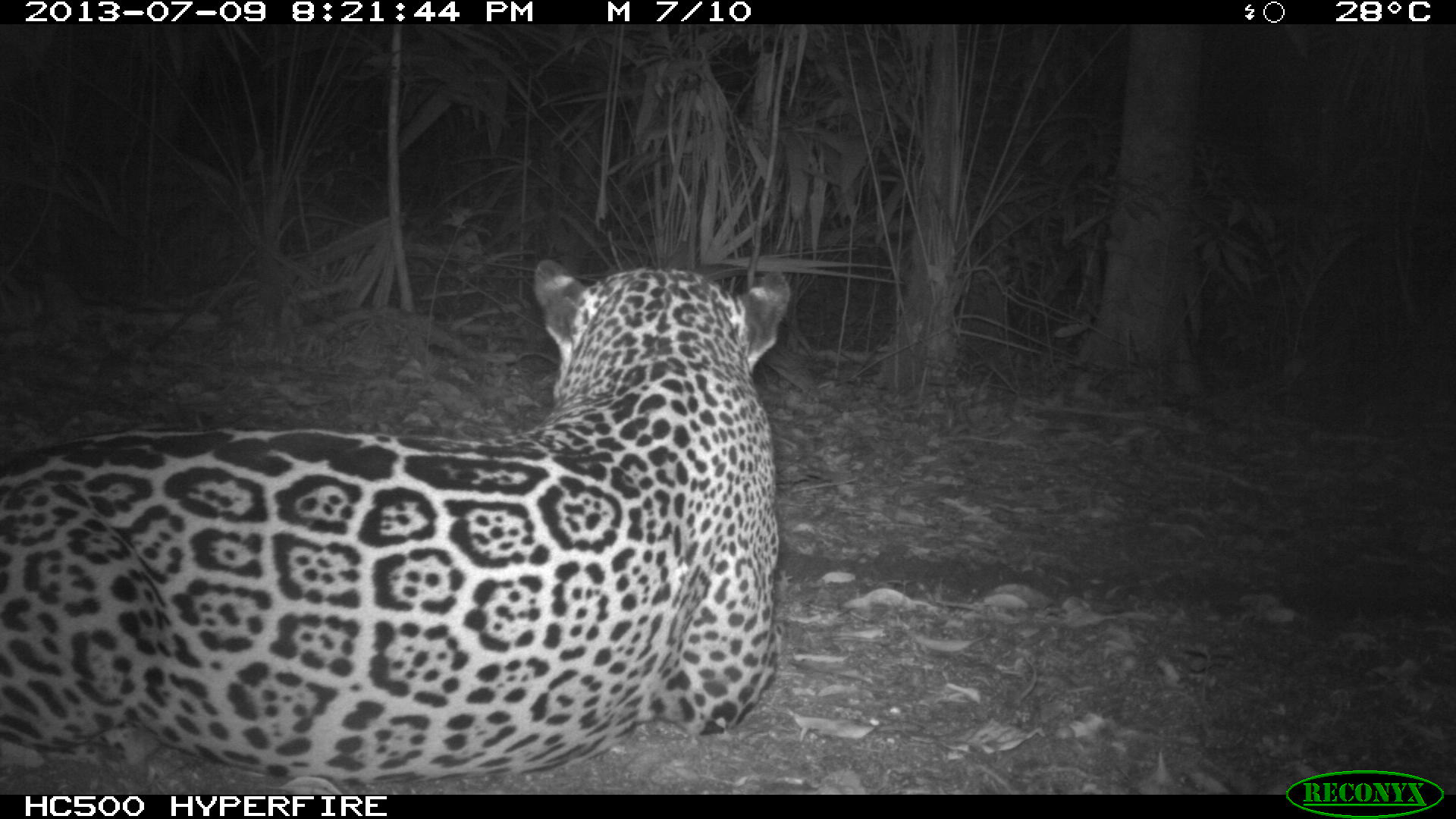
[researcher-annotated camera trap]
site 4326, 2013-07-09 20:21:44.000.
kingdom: Animalia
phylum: Chordata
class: Mammalia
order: Carnivora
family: Felidae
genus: Panthera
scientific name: Panthera onca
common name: jaguar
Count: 1.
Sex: male.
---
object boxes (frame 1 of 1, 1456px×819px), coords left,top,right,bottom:
panthera onca: 0,258,790,786